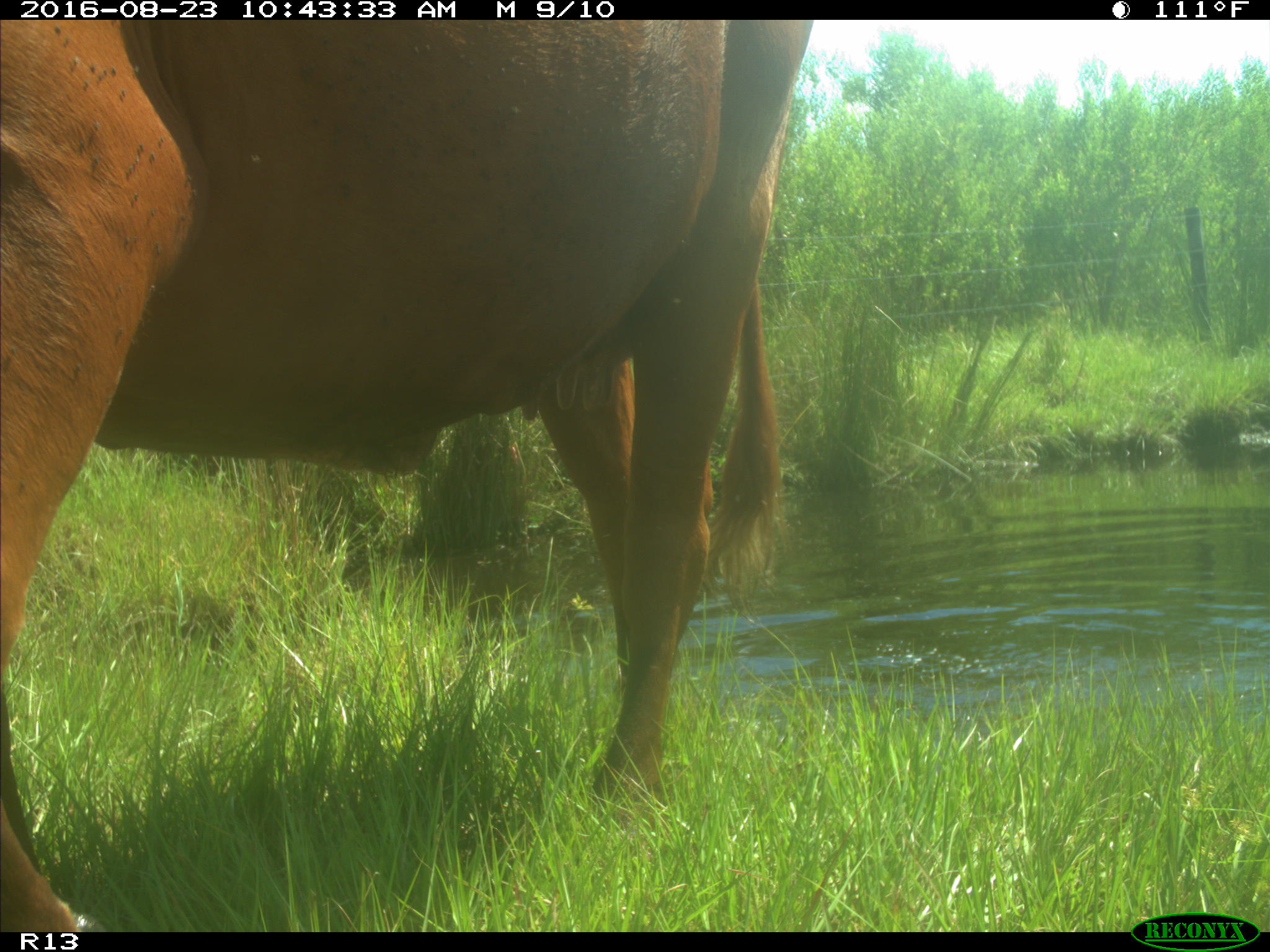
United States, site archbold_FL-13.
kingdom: Animalia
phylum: Chordata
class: Mammalia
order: Artiodactyla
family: Bovidae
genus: Bos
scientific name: Bos taurus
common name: domestic cow